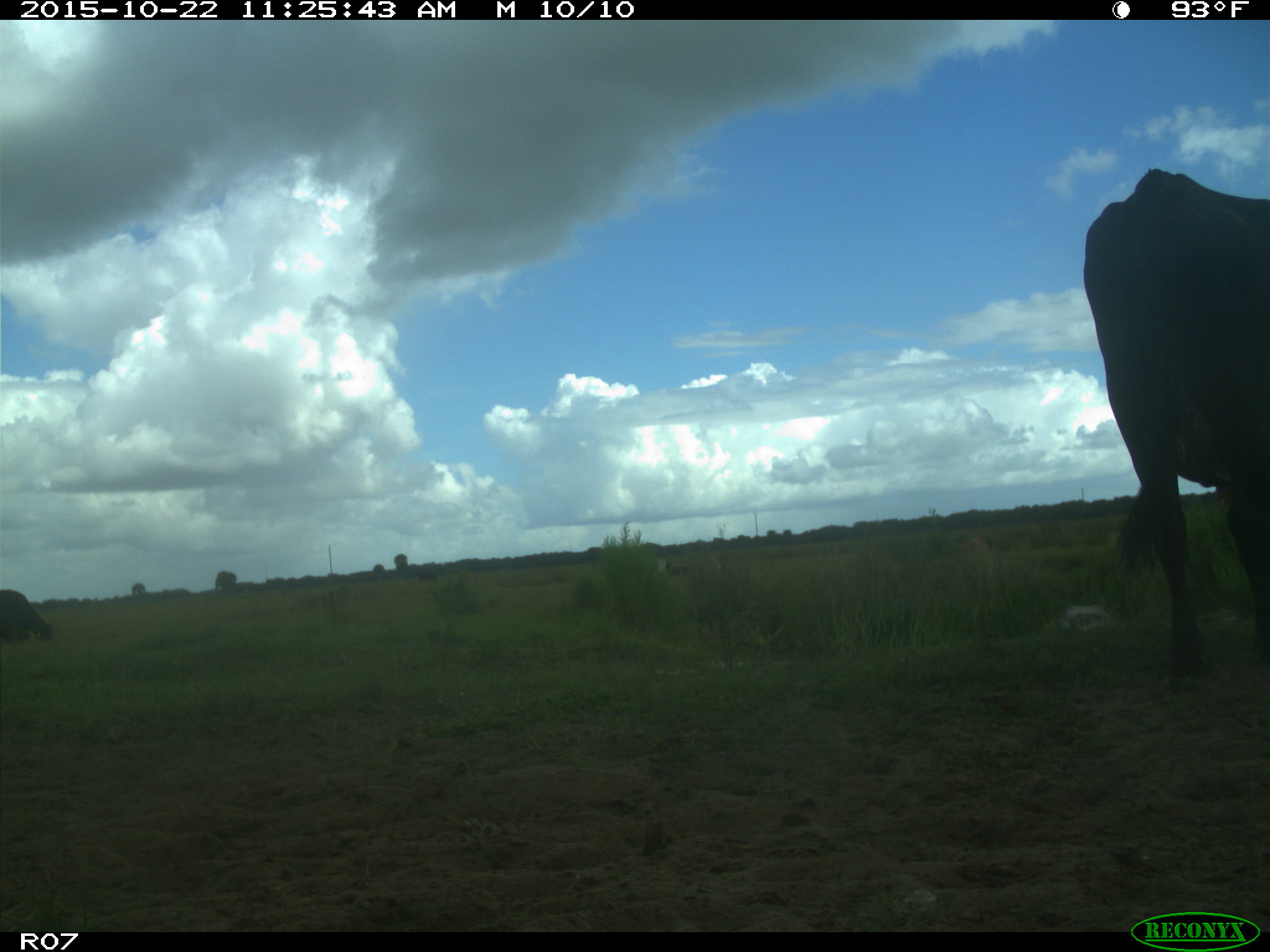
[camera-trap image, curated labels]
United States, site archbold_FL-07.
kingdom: Animalia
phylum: Chordata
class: Mammalia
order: Artiodactyla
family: Bovidae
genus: Bos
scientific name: Bos taurus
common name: domestic cow